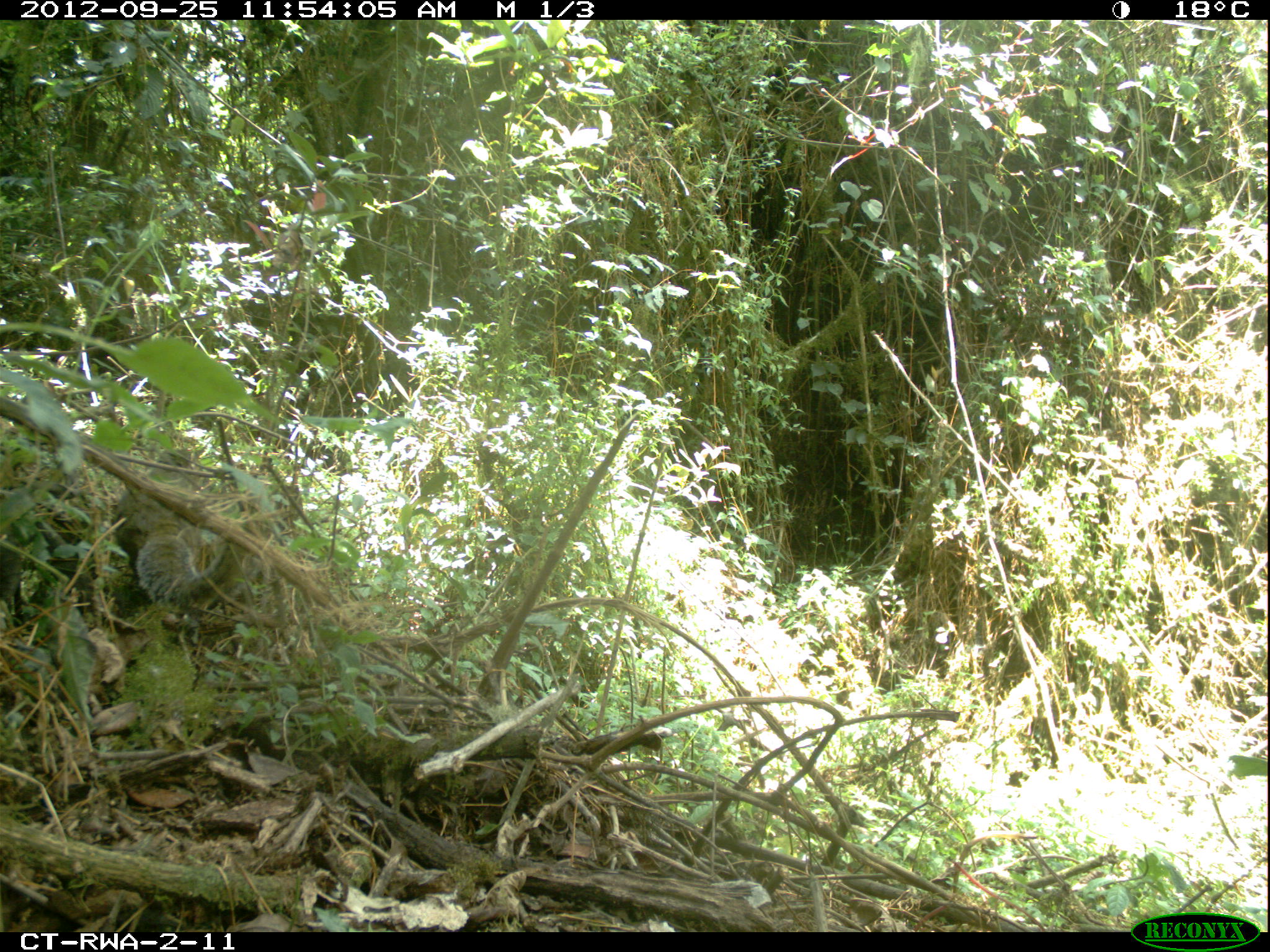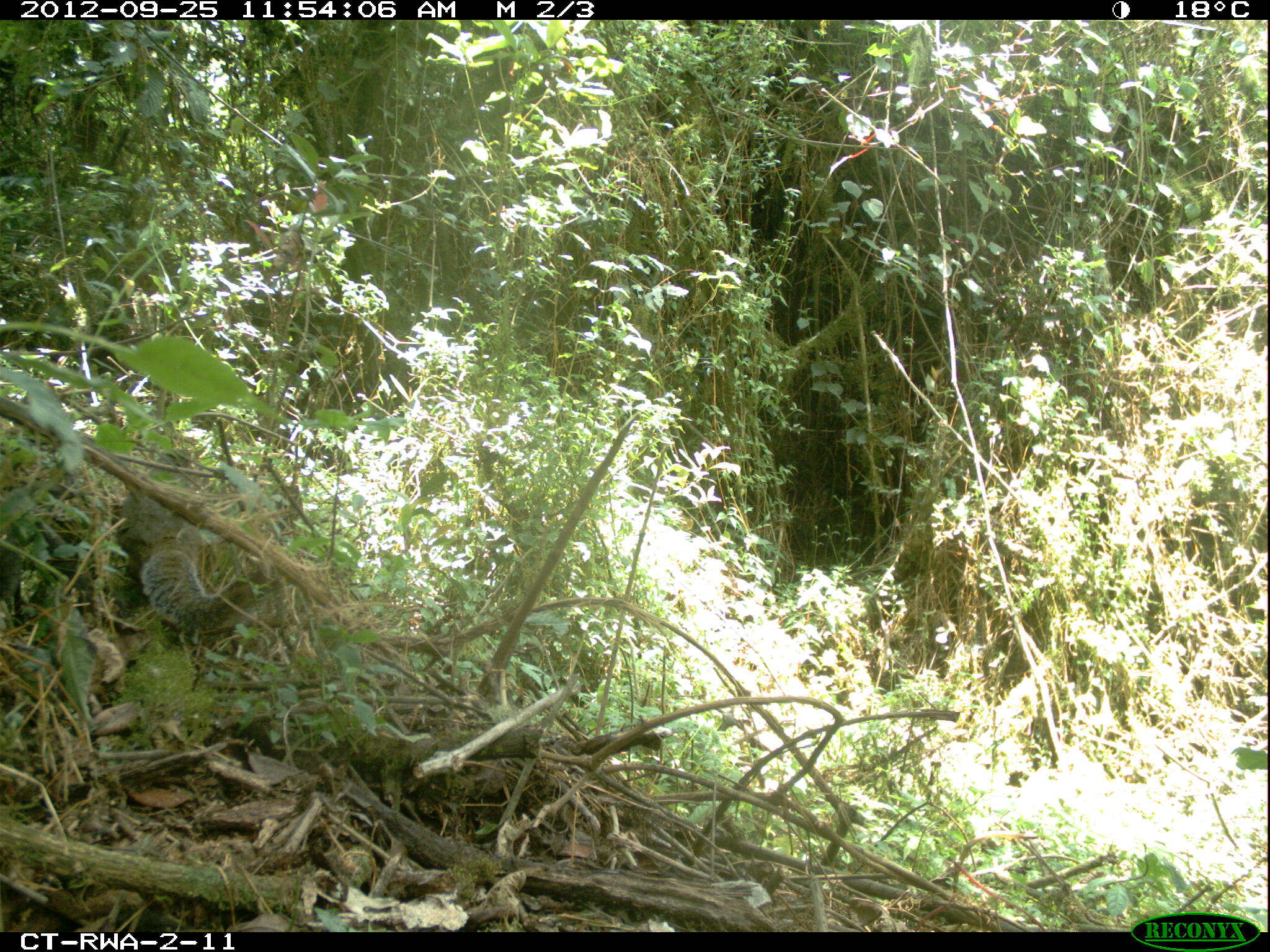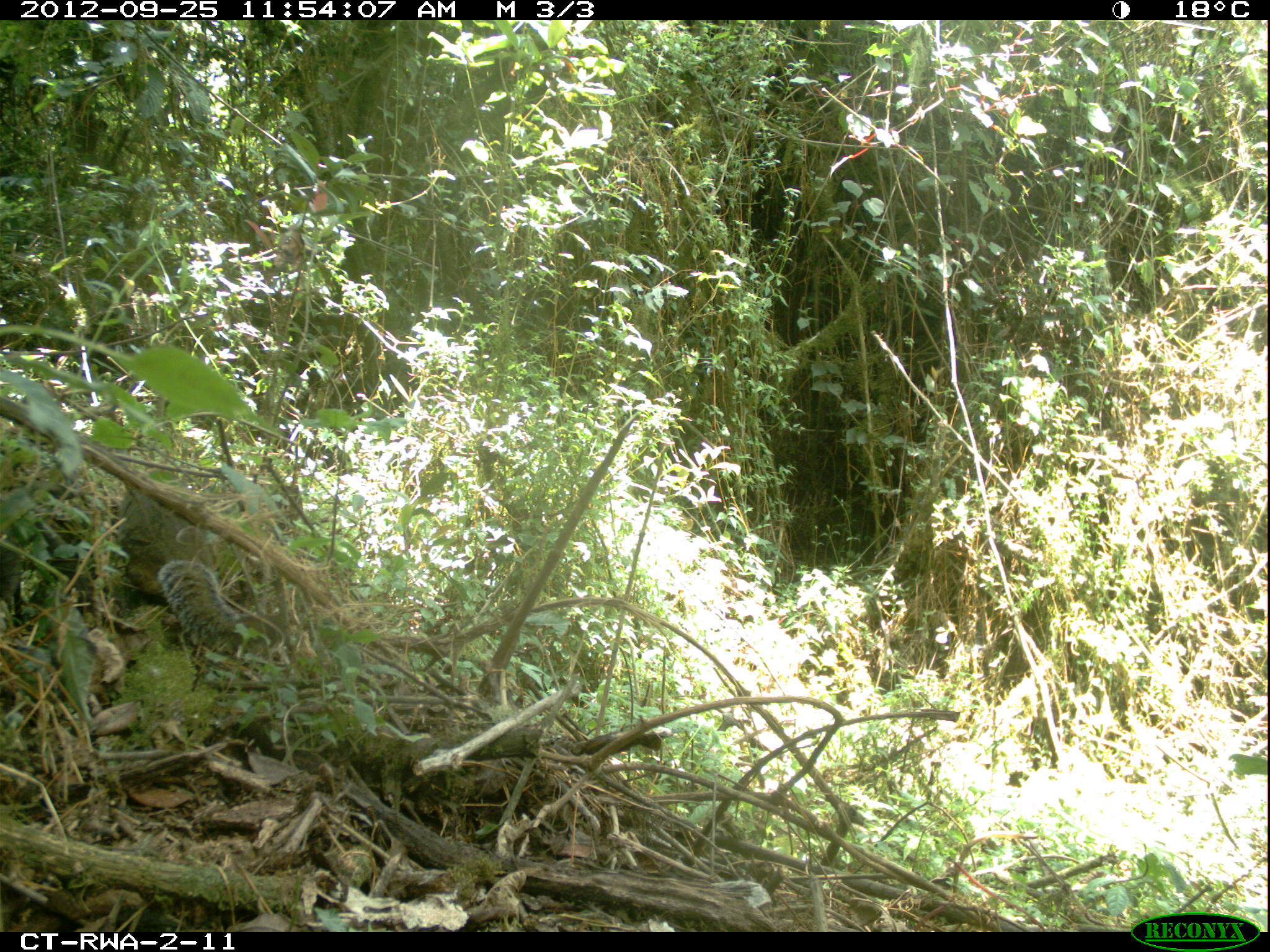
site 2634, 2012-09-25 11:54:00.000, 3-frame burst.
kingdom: Animalia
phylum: Chordata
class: Mammalia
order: Rodentia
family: Sciuridae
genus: Funisciurus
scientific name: Funisciurus carruthersi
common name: carruther's mountain squirrel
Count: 1.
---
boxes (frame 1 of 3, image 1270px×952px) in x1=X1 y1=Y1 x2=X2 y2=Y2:
funisciurus carruthersi: x1=117 y1=449 x2=263 y2=610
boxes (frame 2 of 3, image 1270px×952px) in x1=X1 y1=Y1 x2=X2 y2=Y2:
funisciurus carruthersi: x1=117 y1=441 x2=313 y2=631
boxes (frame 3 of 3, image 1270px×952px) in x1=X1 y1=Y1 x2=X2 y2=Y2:
funisciurus carruthersi: x1=117 y1=483 x2=285 y2=654